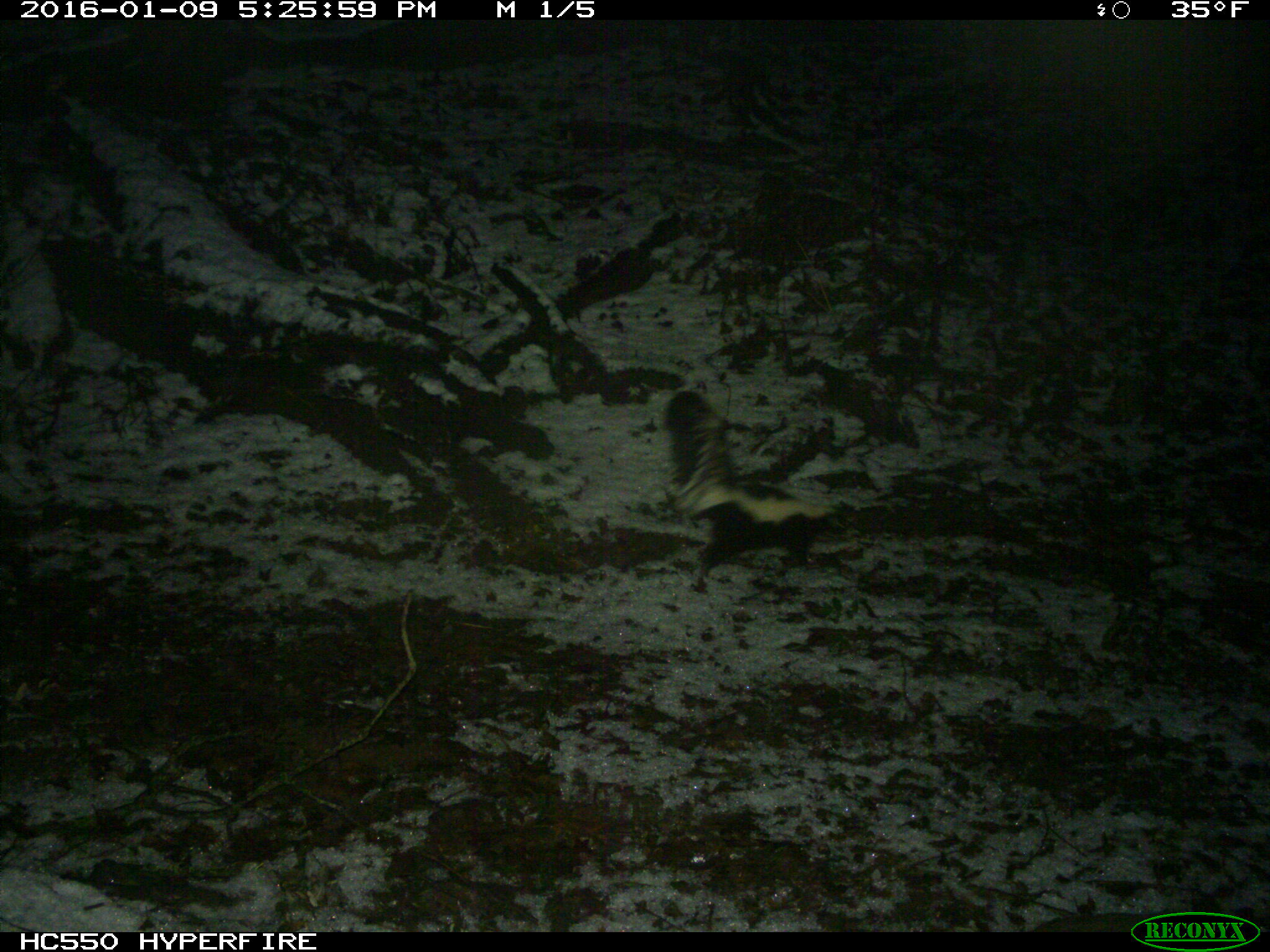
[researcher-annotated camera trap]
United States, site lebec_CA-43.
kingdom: Animalia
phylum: Chordata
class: Mammalia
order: Carnivora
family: Mephitidae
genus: Mephitis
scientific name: Mephitis mephitis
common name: striped skunk